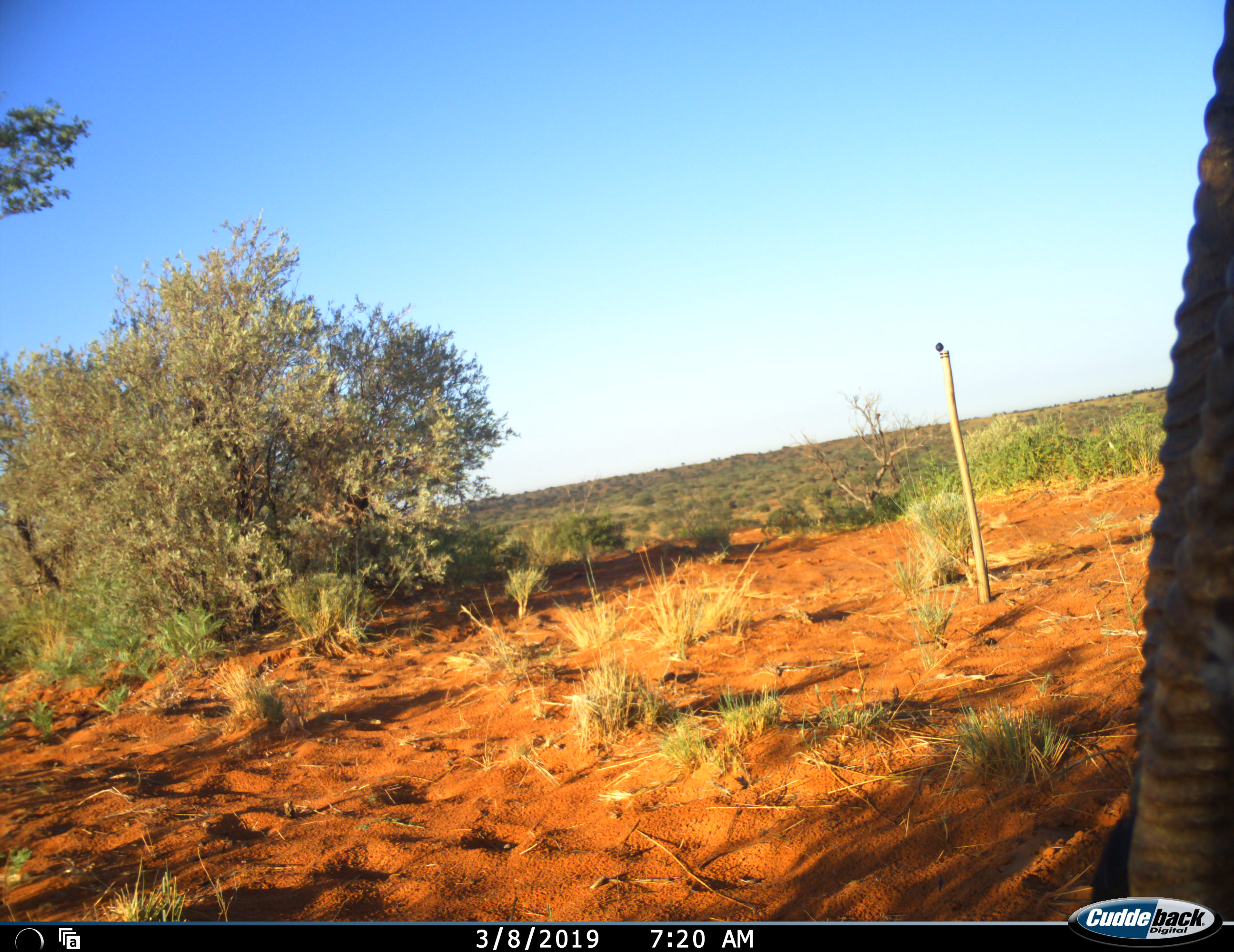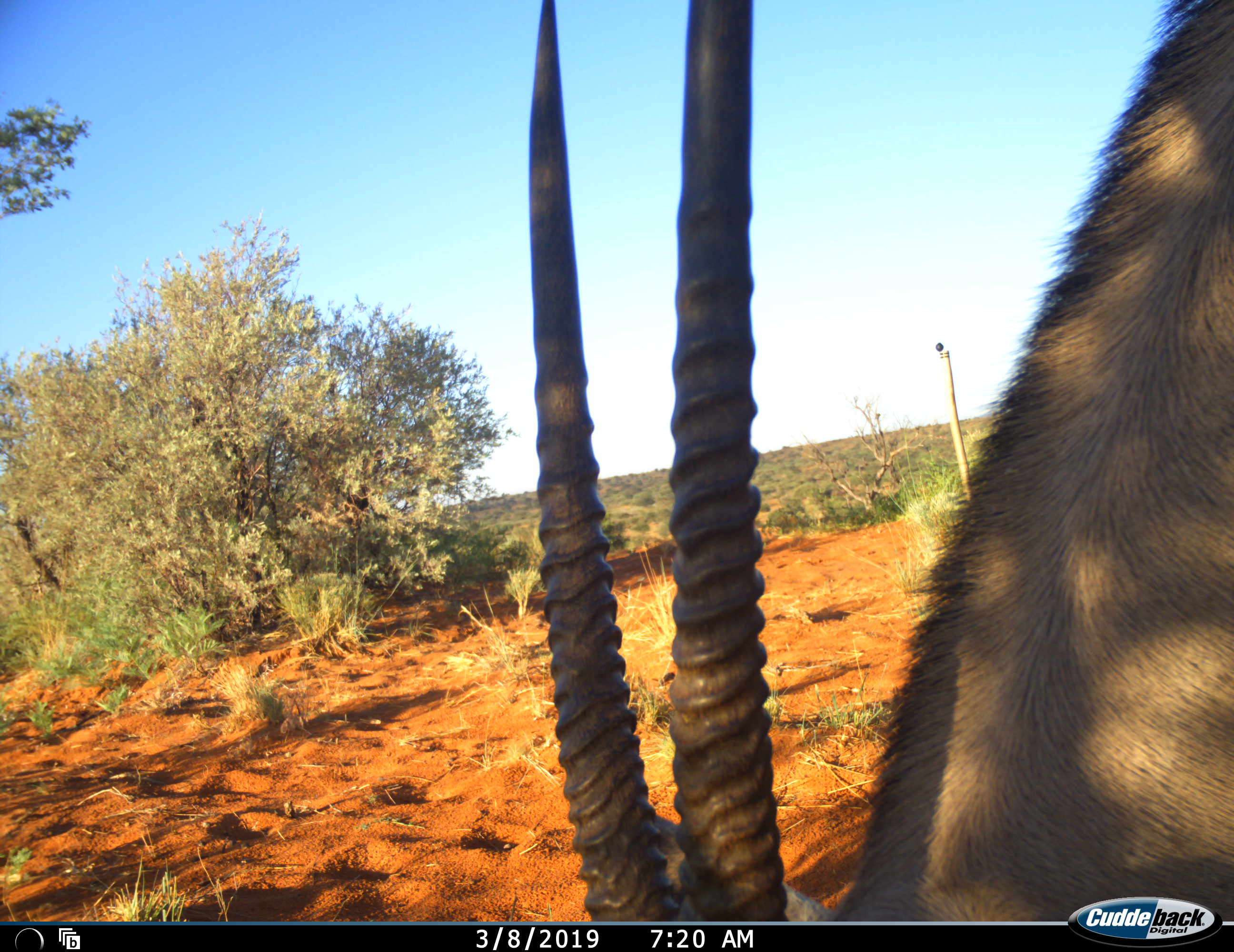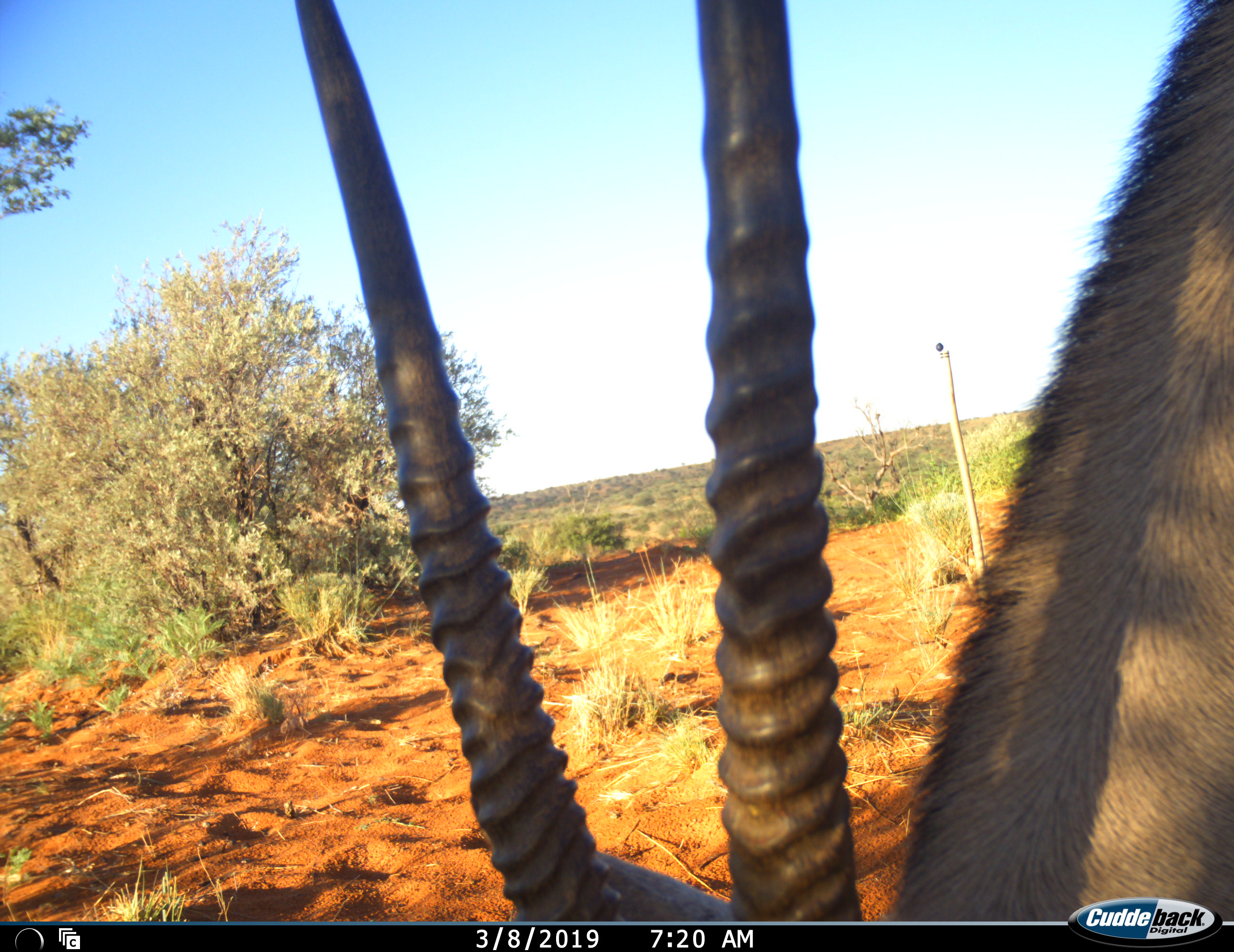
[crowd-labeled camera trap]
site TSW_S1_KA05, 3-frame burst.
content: unidentified animal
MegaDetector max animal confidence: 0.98